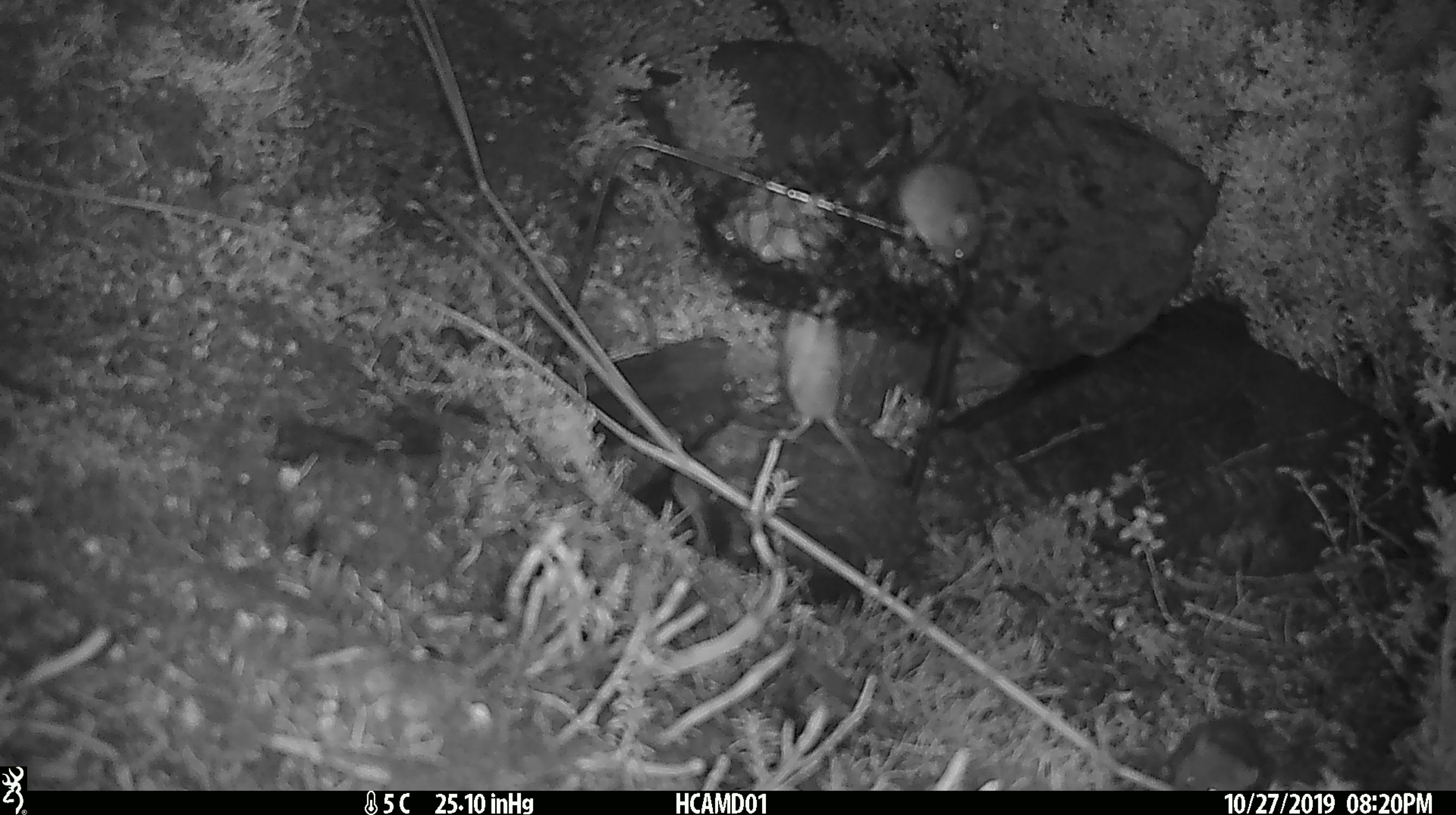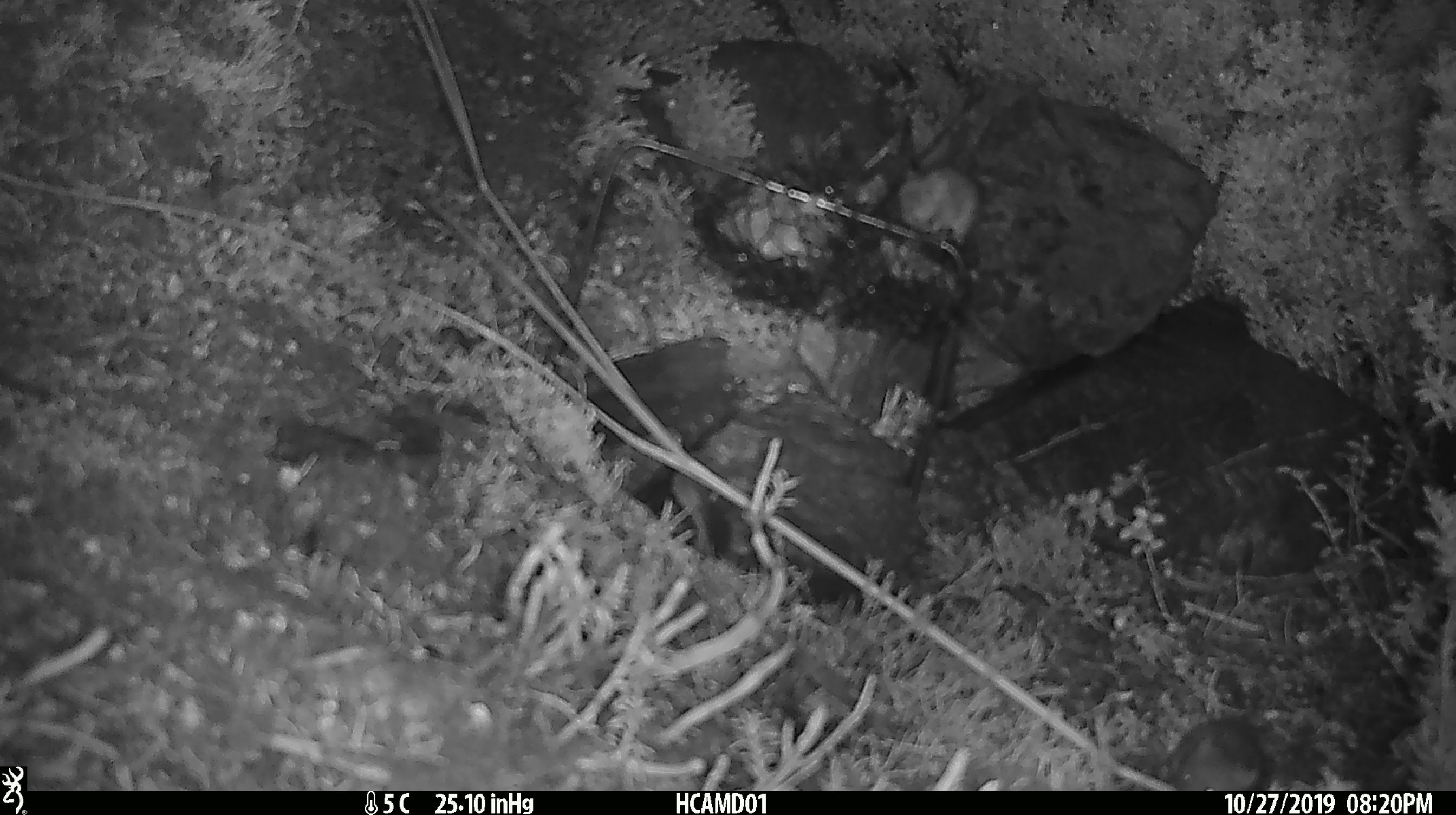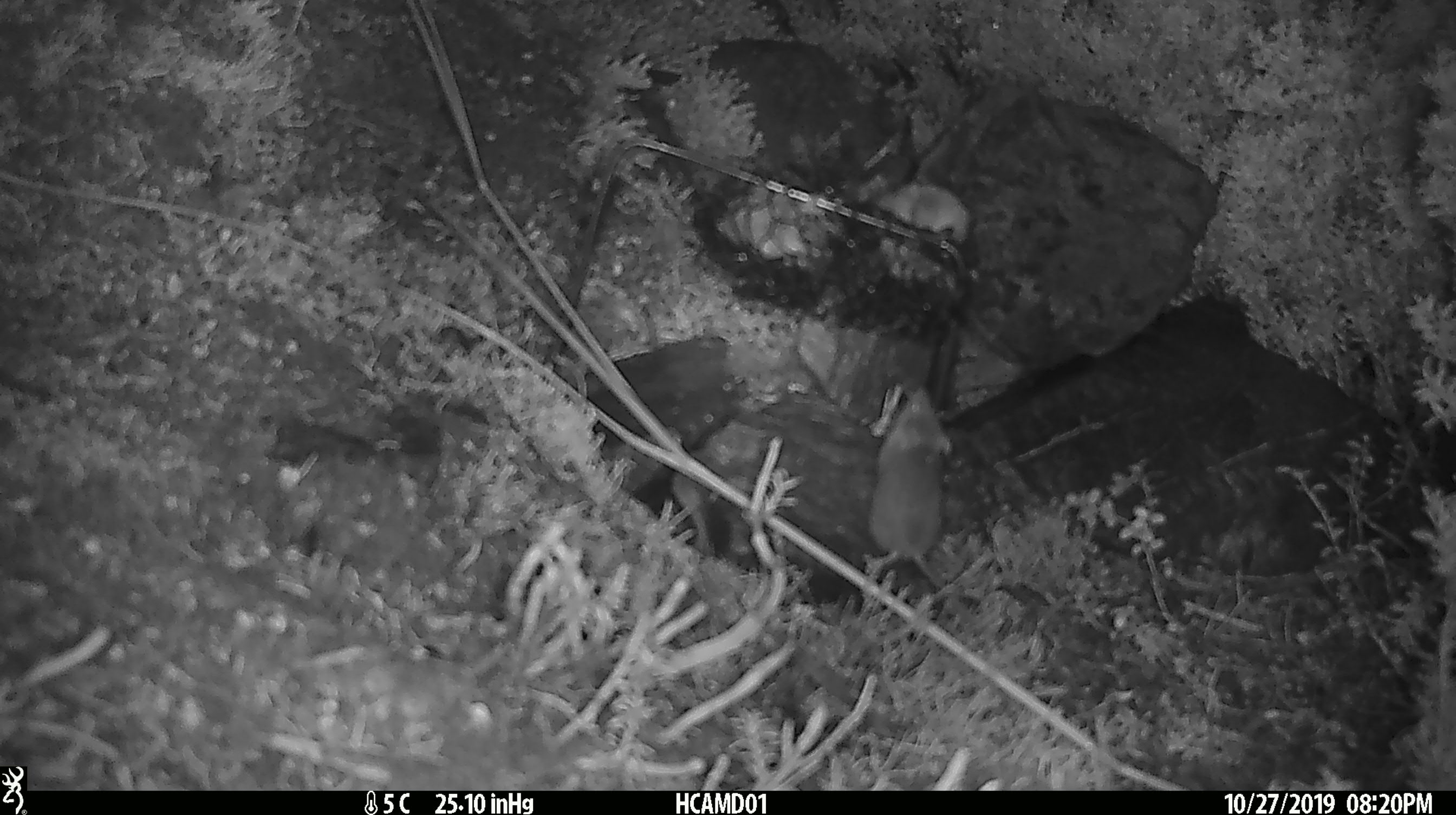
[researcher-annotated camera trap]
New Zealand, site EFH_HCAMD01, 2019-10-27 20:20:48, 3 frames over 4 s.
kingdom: Animalia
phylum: Chordata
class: Mammalia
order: Rodentia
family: Muridae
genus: Mus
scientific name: Mus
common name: mouse